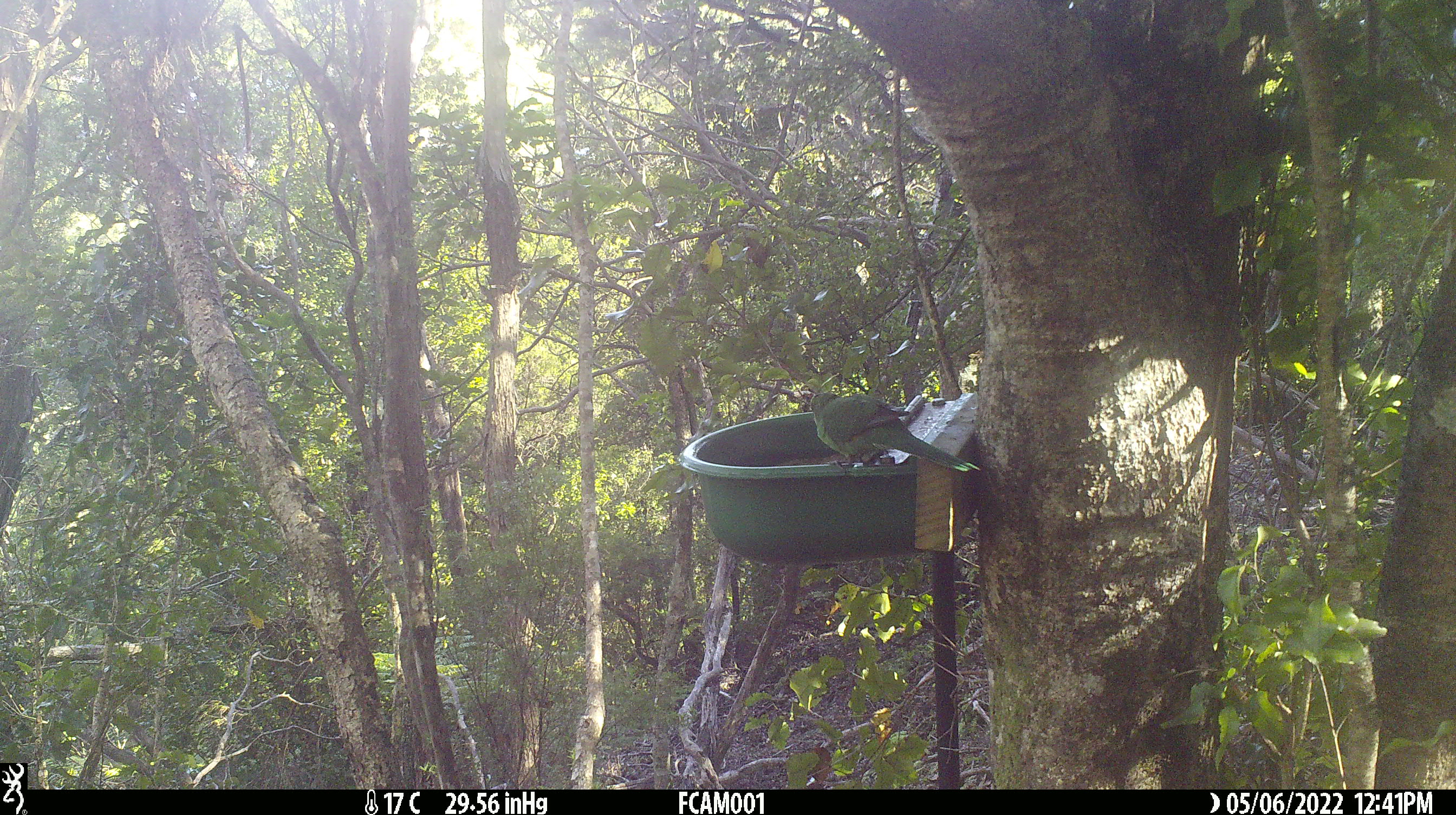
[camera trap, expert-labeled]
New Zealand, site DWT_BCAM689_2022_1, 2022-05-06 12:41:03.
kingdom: Animalia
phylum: Chordata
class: Aves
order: Psittaciformes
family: Psittaculidae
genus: Cyanoramphus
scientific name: Cyanoramphus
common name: parakeet